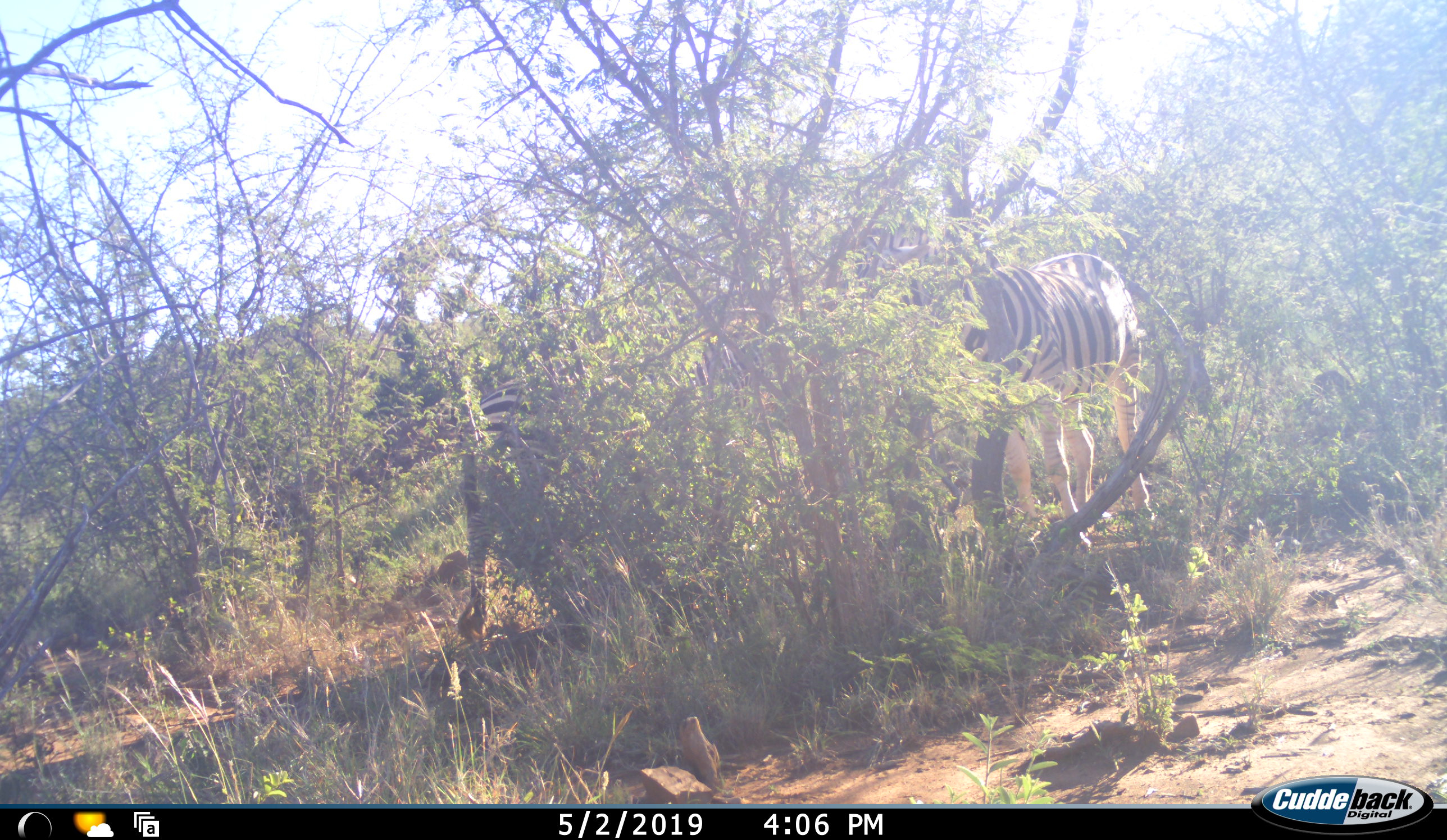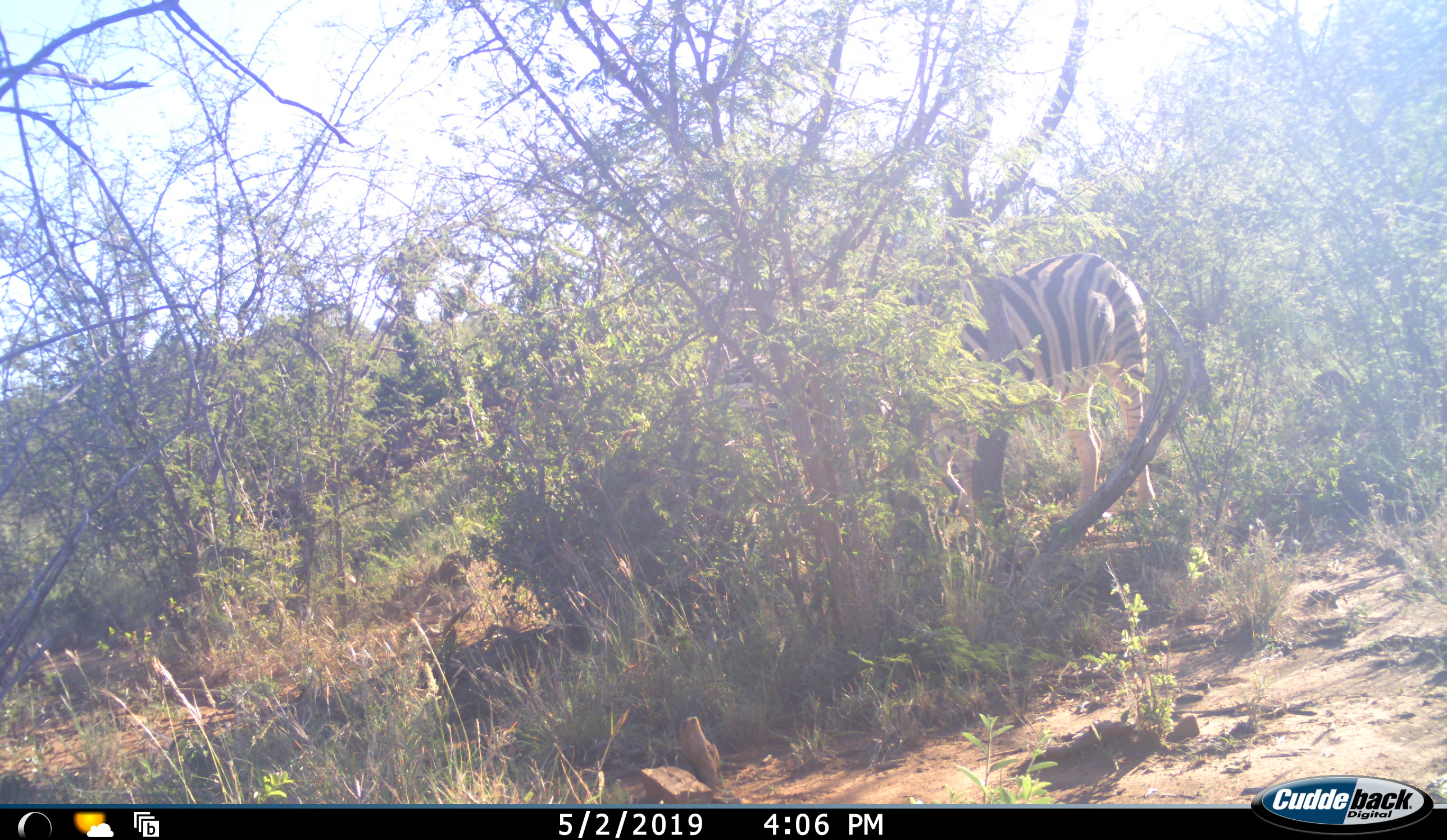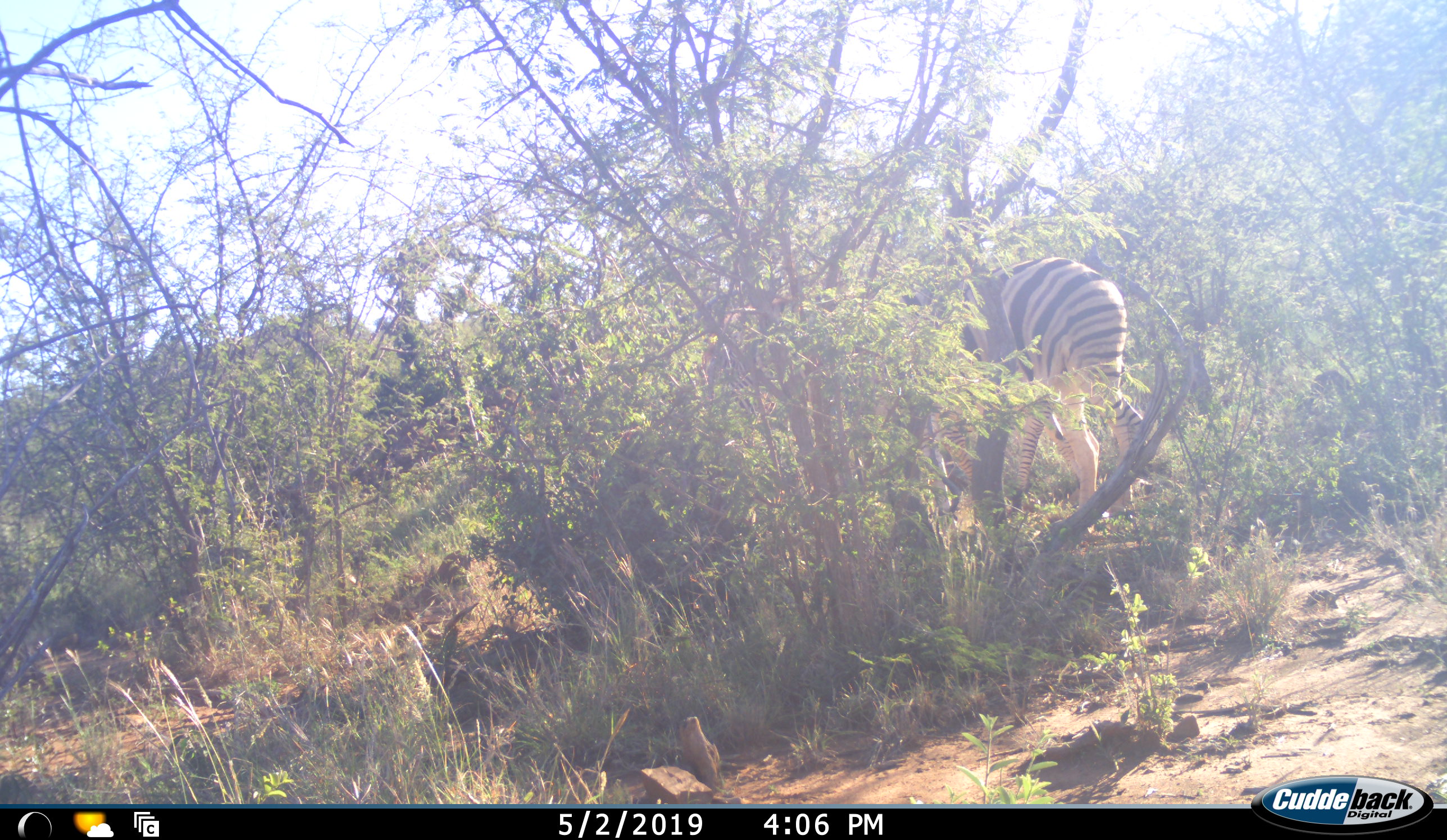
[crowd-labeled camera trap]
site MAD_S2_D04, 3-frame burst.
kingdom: Animalia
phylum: Chordata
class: Mammalia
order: Perissodactyla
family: Equidae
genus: Equus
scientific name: Equus quagga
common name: plains zebra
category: zebraplains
Zebraplains (plains zebra) (Equus quagga), count 2. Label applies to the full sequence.